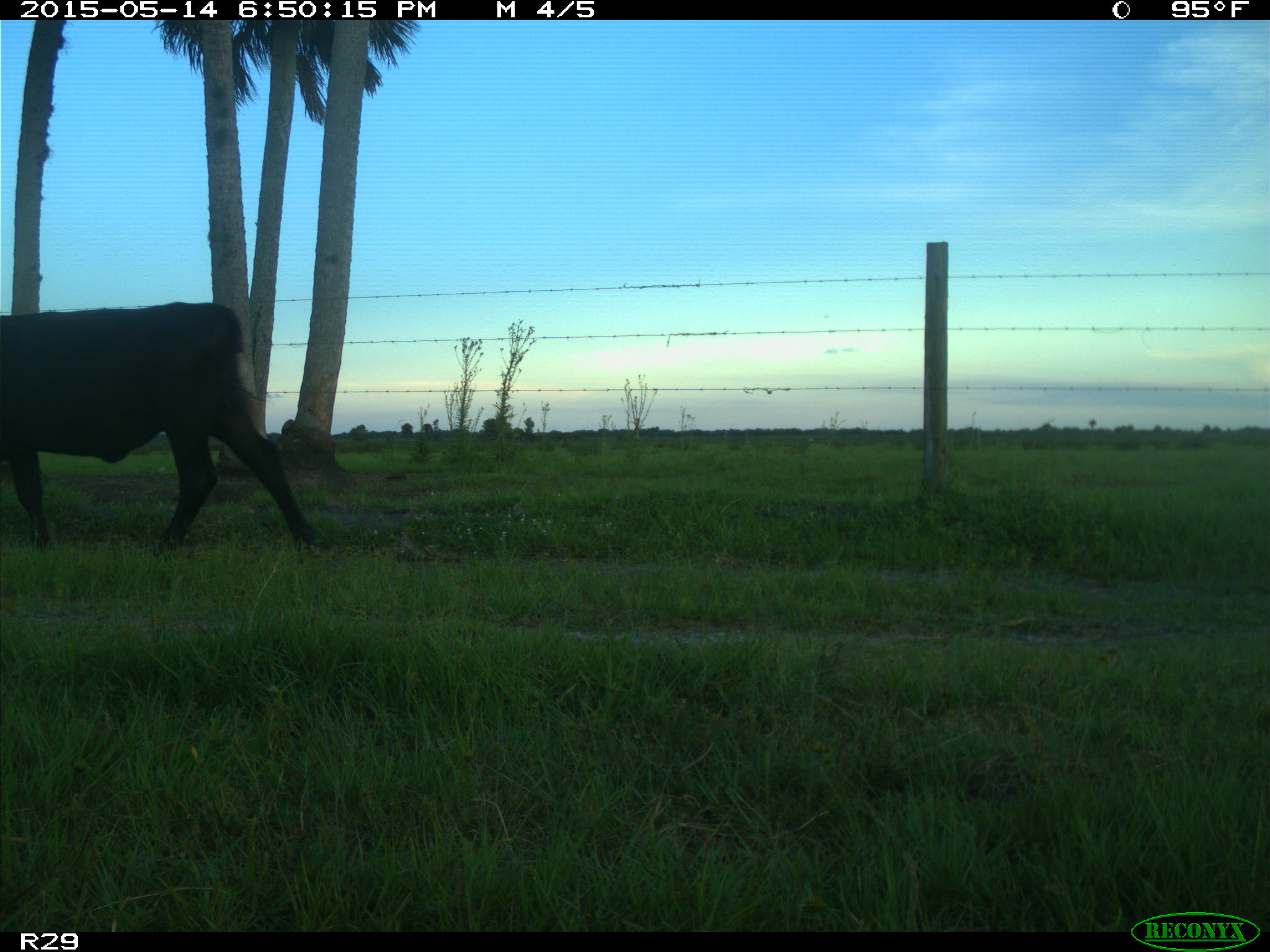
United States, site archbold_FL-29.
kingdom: Animalia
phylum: Chordata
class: Mammalia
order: Artiodactyla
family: Bovidae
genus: Bos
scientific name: Bos taurus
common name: domestic cow